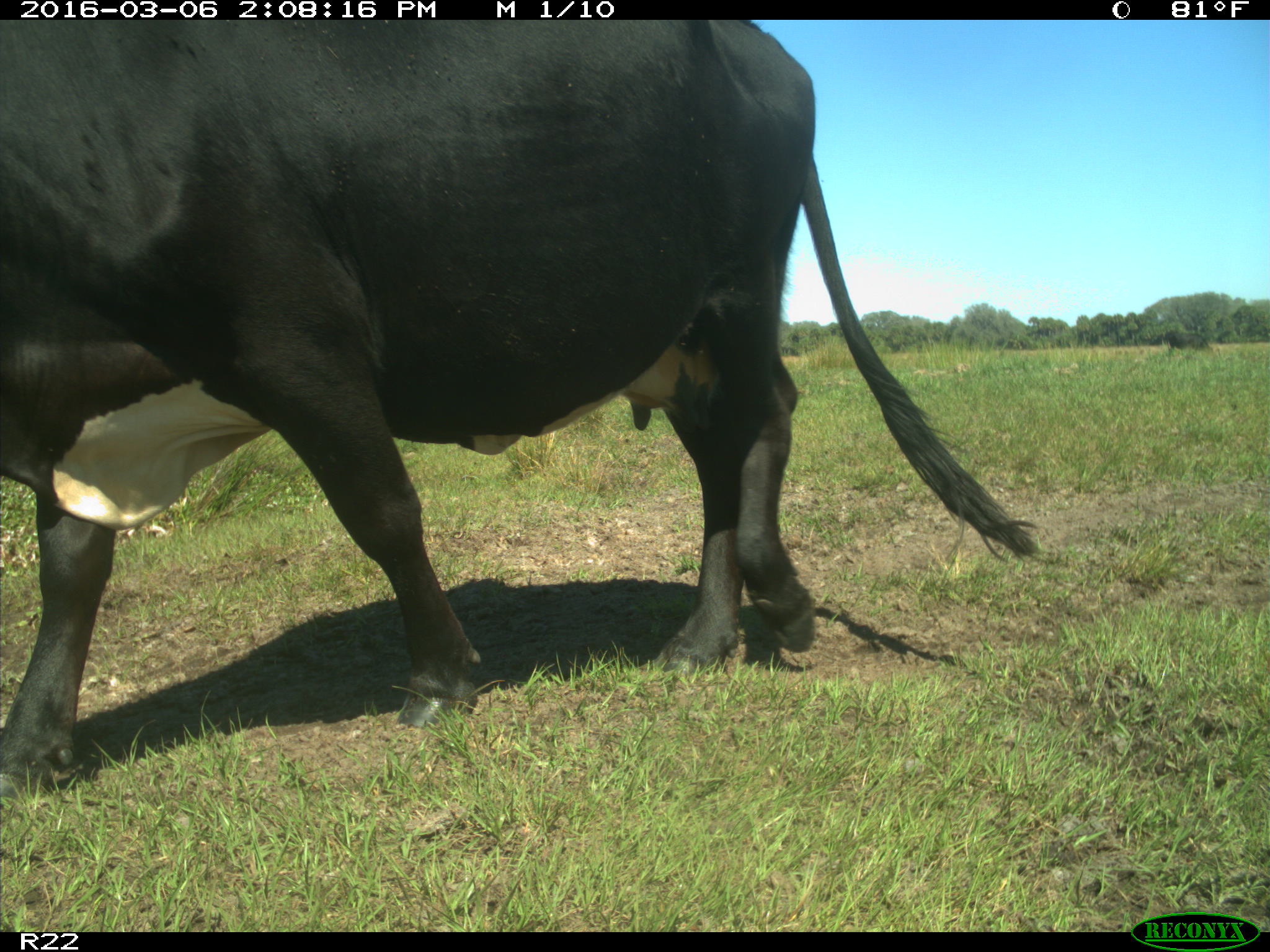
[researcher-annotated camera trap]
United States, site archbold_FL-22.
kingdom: Animalia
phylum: Chordata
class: Mammalia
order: Artiodactyla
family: Bovidae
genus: Bos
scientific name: Bos taurus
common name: domestic cow